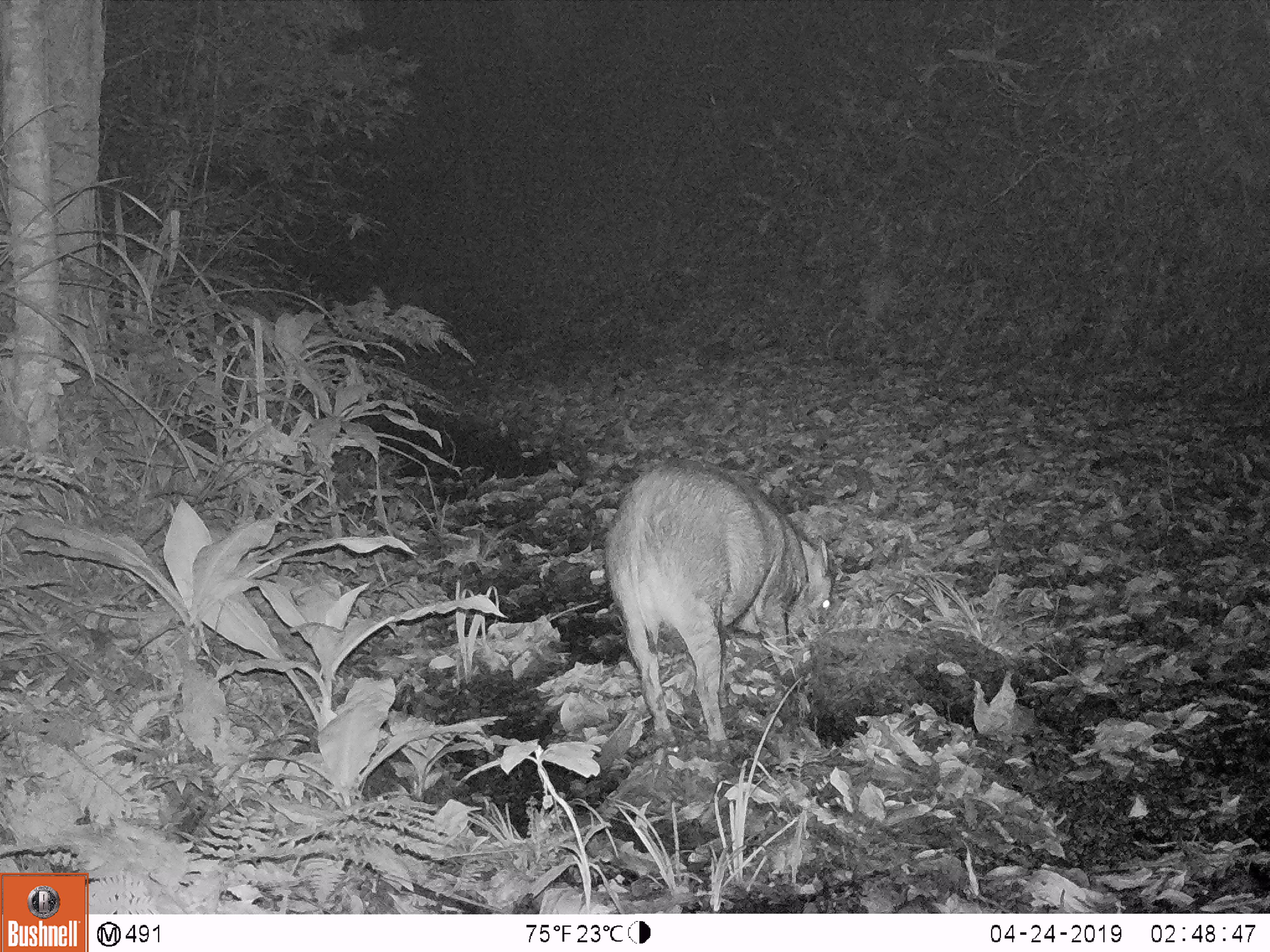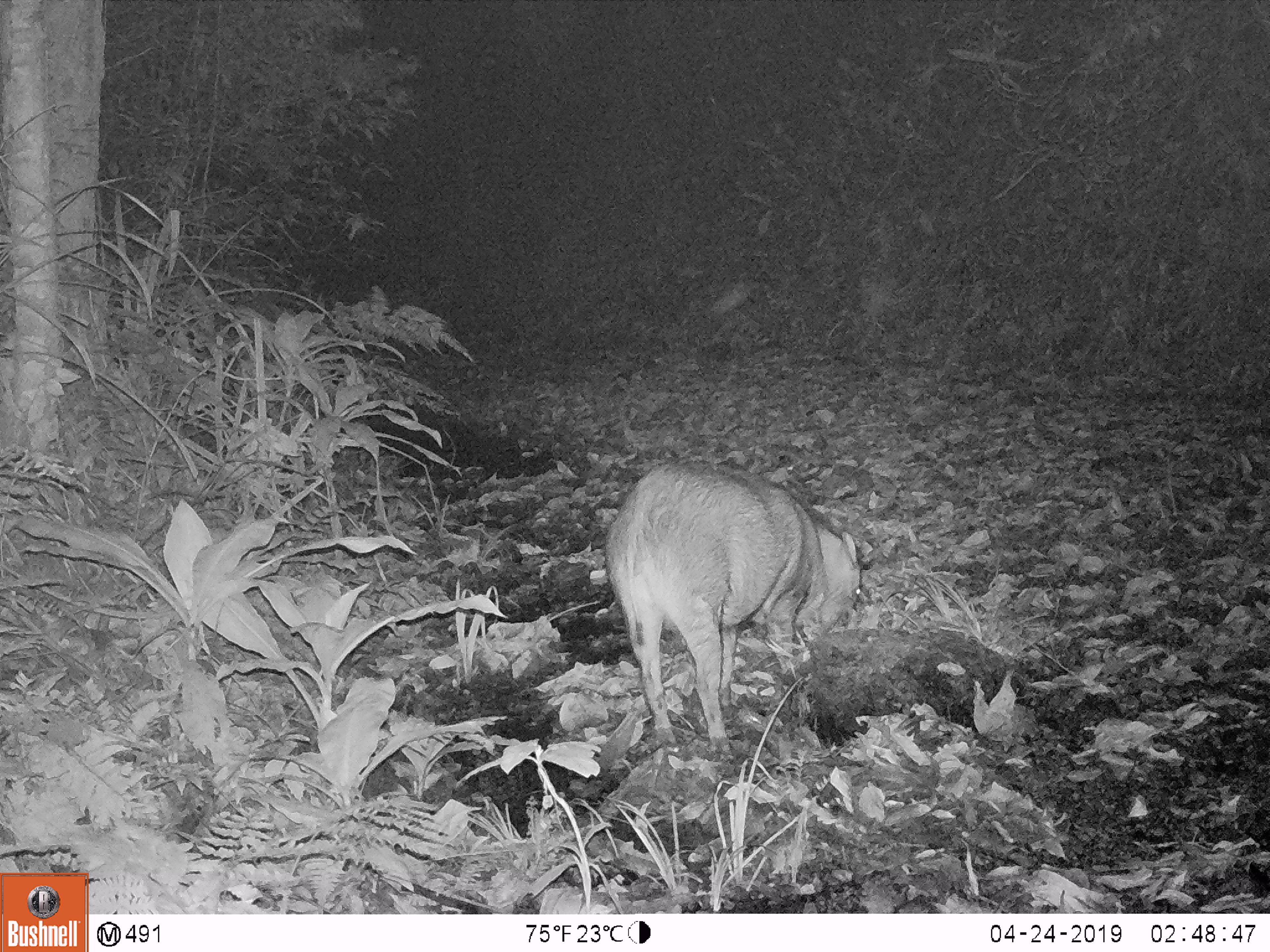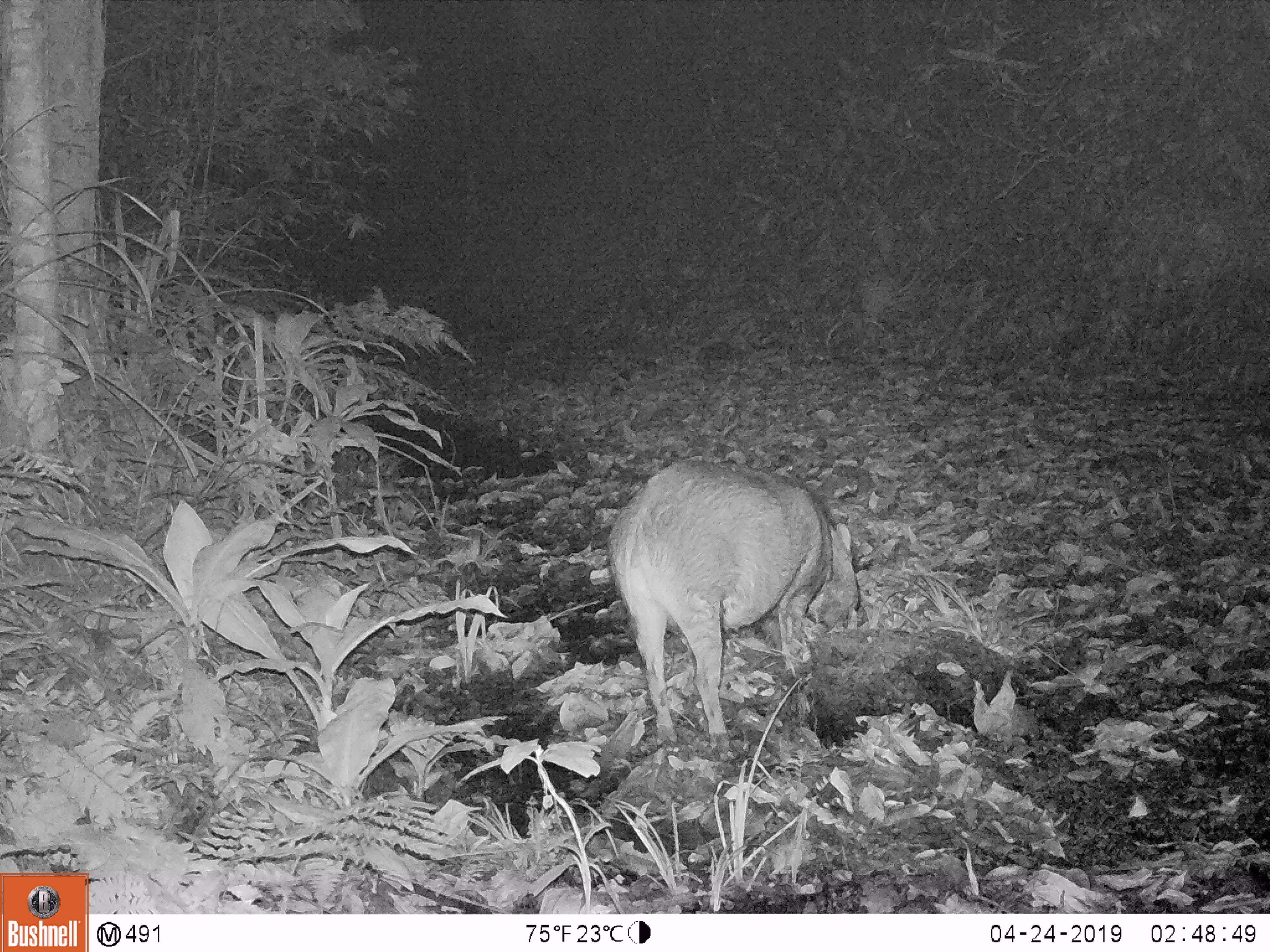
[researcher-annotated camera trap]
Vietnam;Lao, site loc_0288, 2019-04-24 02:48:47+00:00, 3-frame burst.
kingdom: Animalia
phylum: Chordata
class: Mammalia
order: Artiodactyla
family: Suidae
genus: Sus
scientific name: Sus scrofa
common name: eurasian wild pig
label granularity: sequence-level